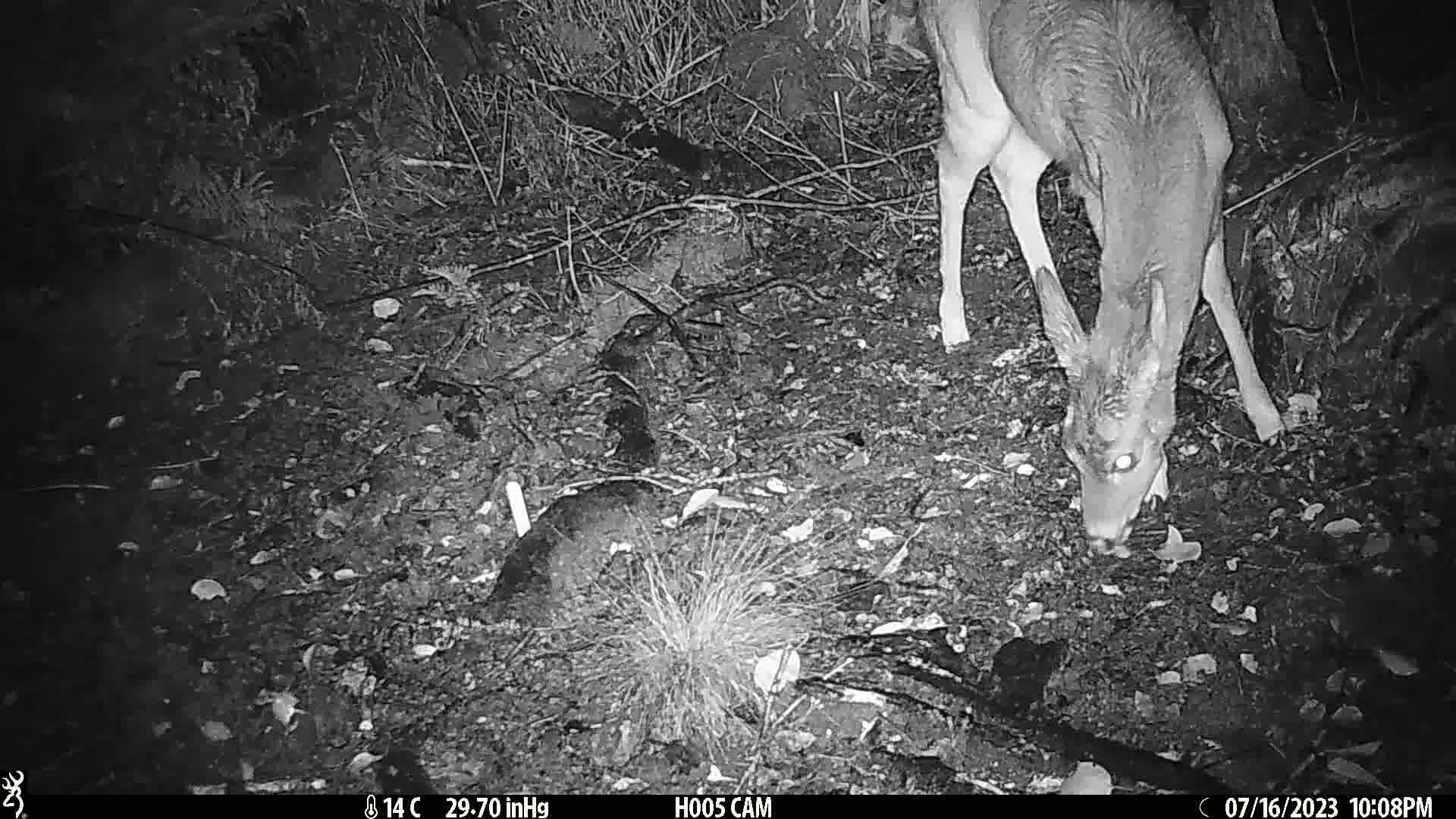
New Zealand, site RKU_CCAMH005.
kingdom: Animalia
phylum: Chordata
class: Mammalia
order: Artiodactyla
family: Cervidae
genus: Odocoileus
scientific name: Odocoileus virginianus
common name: white-tailed deer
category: white tailed deer